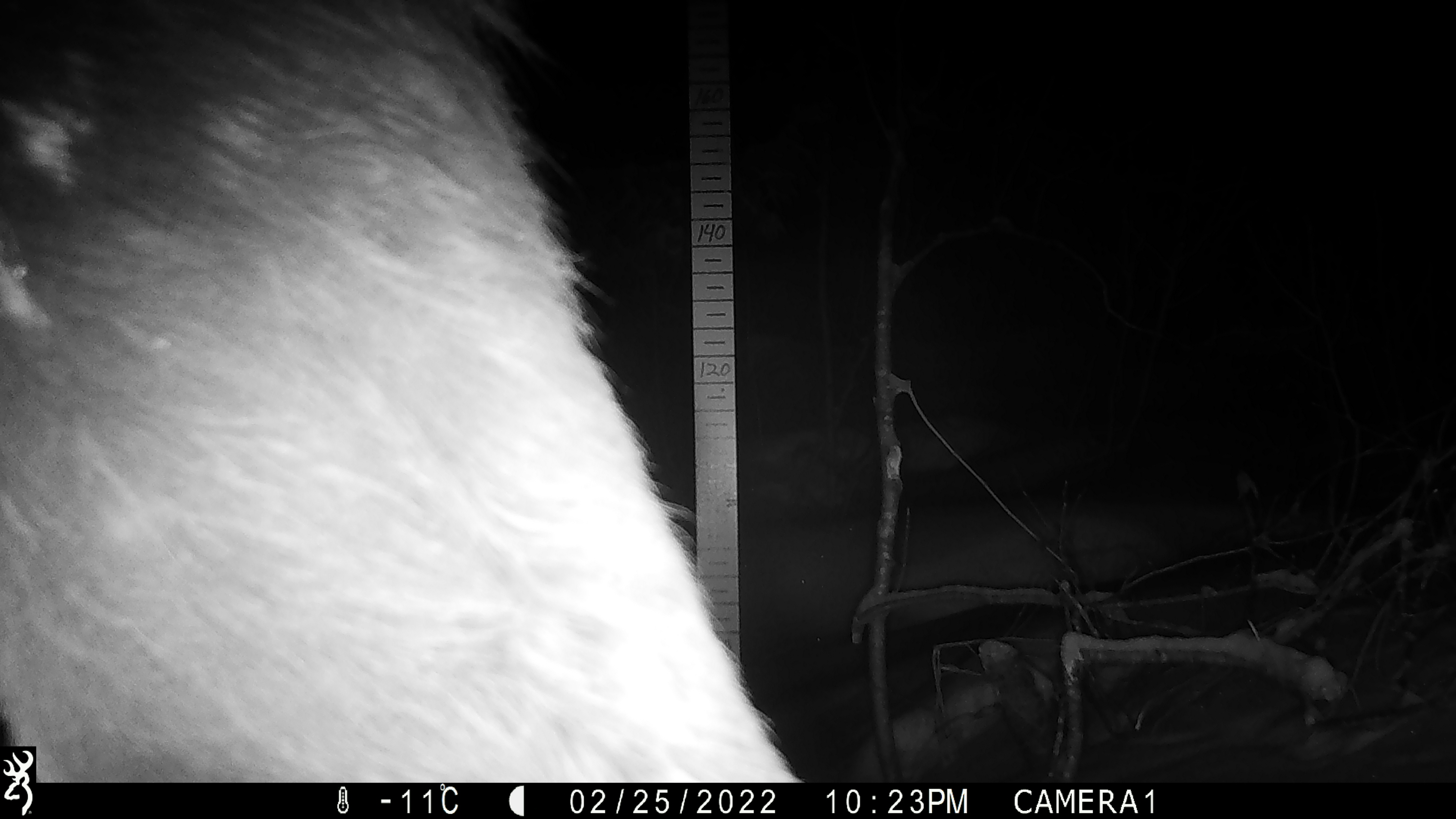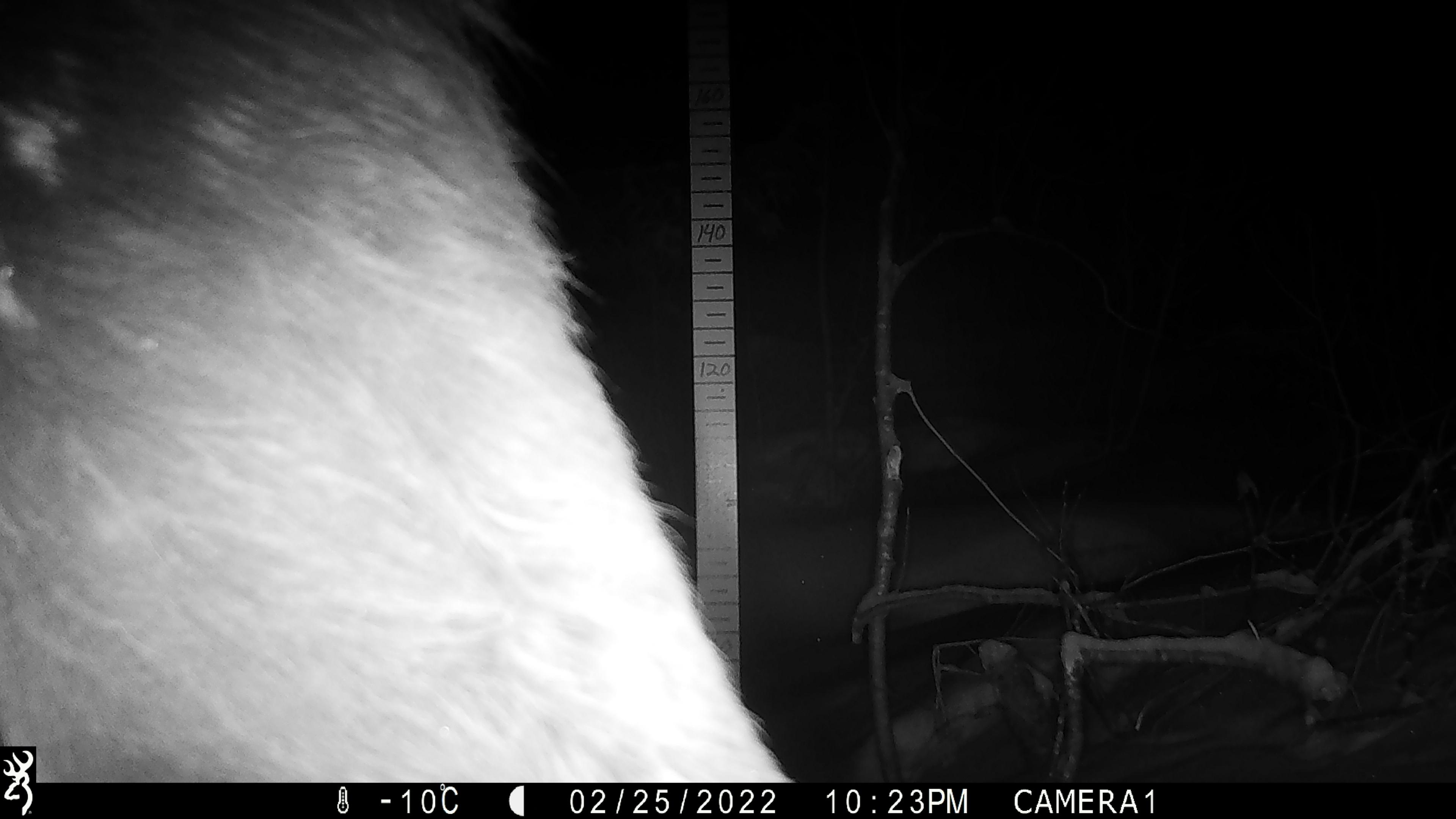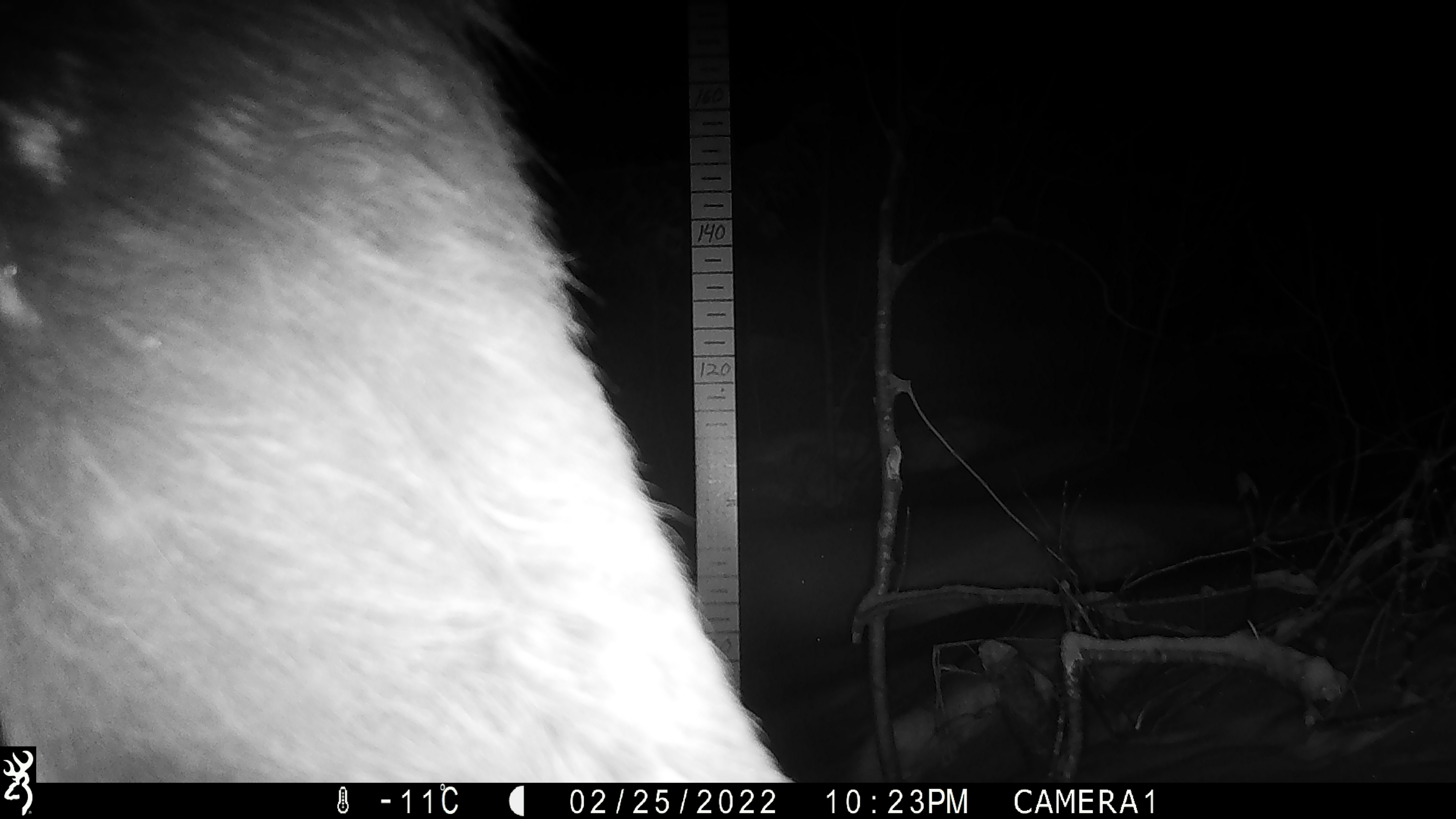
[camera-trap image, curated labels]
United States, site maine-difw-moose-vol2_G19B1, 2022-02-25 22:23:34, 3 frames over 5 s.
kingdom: Animalia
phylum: Chordata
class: Mammalia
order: Artiodactyla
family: Cervidae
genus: Alces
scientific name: Alces alces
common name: moose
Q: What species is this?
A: Moose (Alces alces).